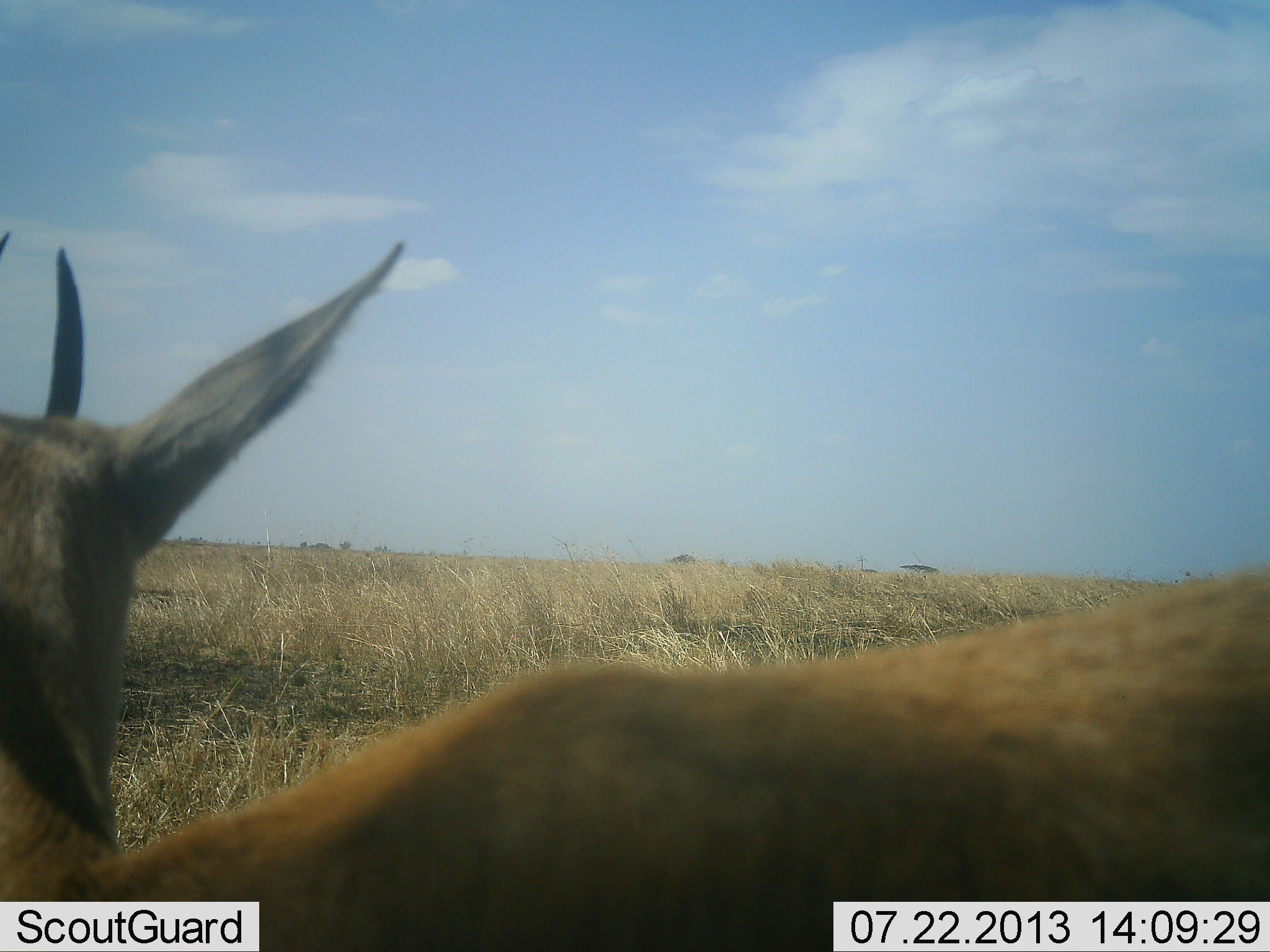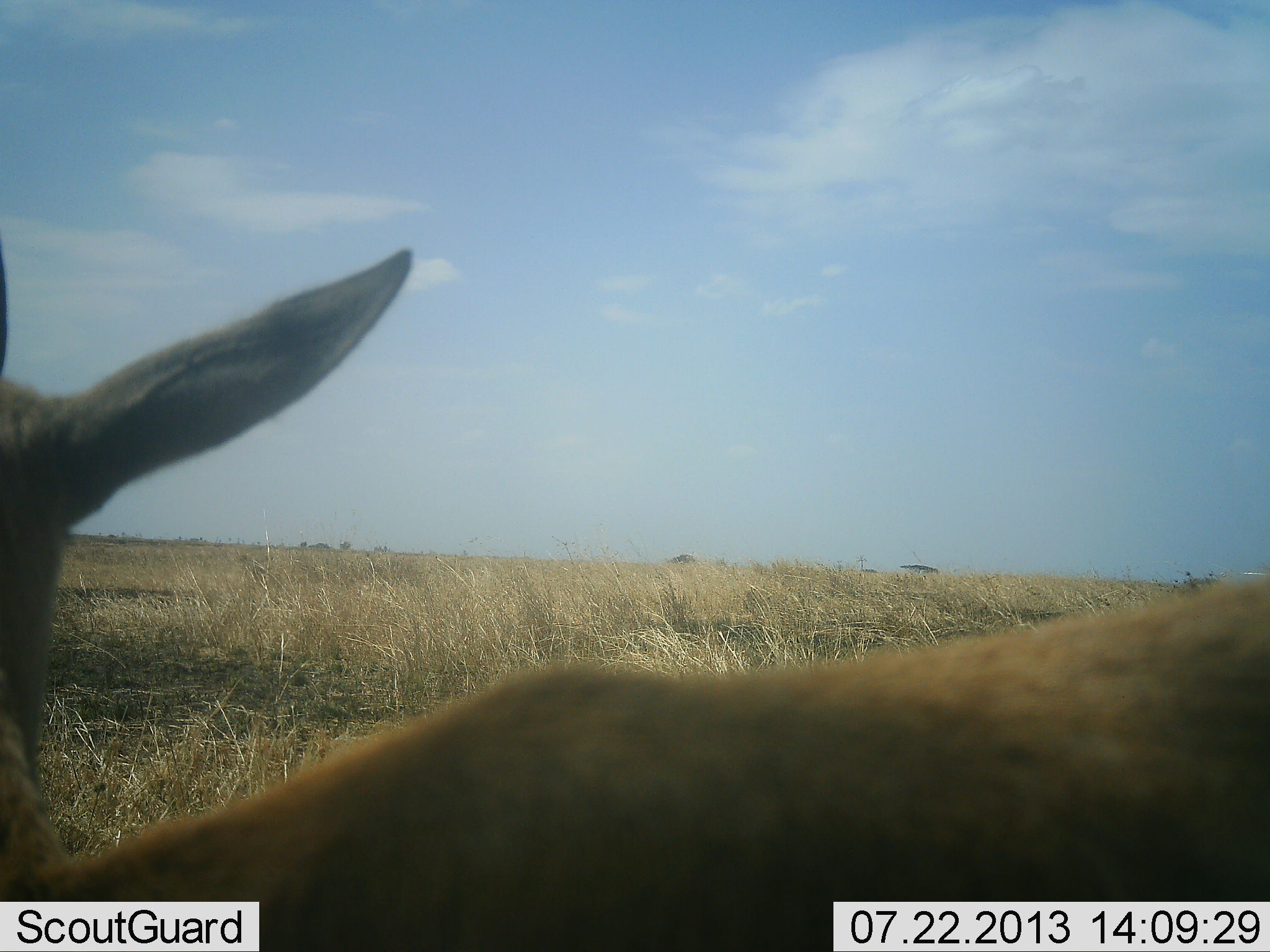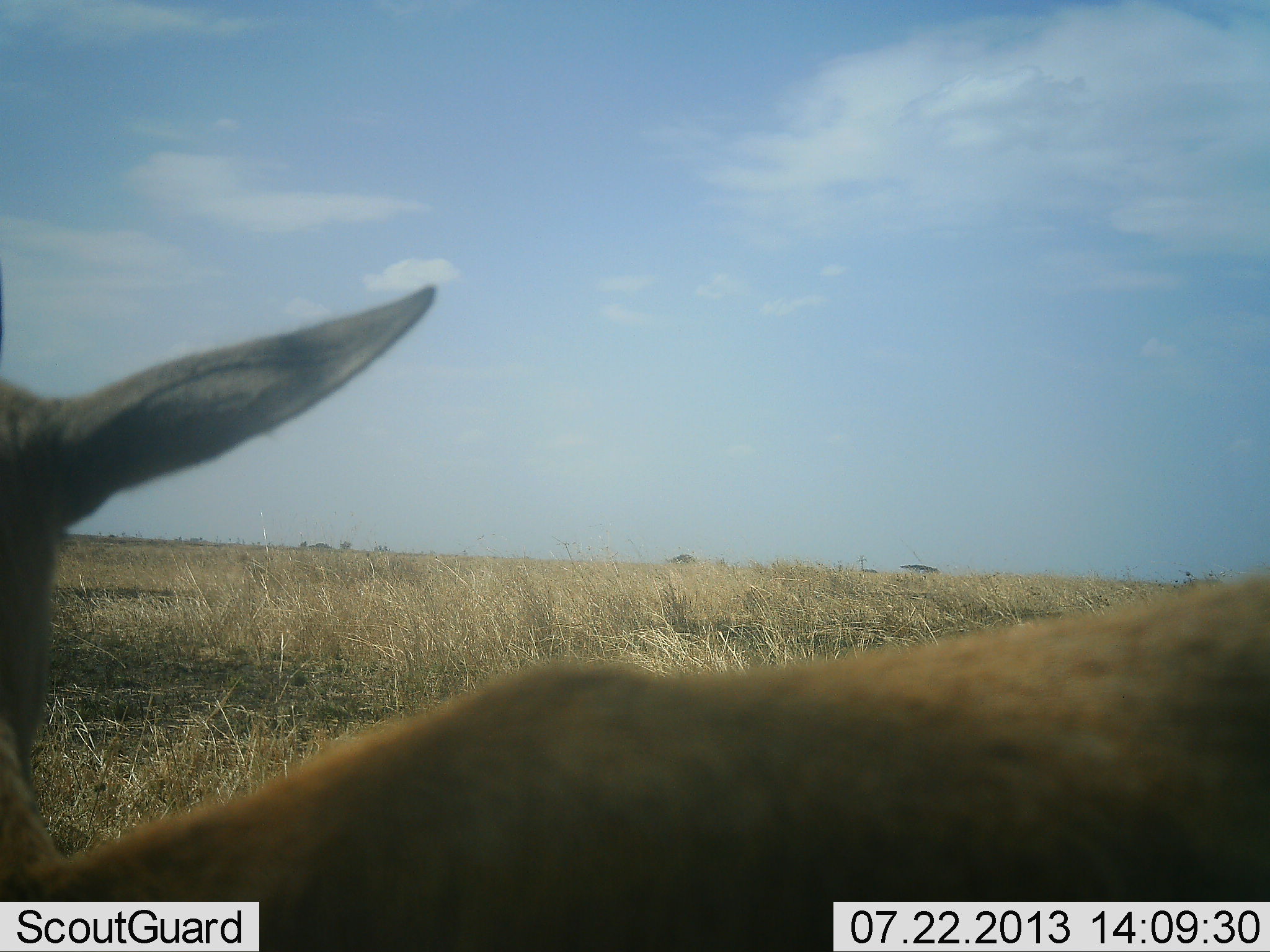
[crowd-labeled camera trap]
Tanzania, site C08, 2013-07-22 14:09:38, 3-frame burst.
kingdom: Animalia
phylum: Chordata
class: Mammalia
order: Artiodactyla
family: Bovidae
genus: Nanger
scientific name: Nanger granti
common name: grant's gazelle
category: gazellegrants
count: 1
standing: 92%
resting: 8%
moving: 8%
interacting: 0%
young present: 0%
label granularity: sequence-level